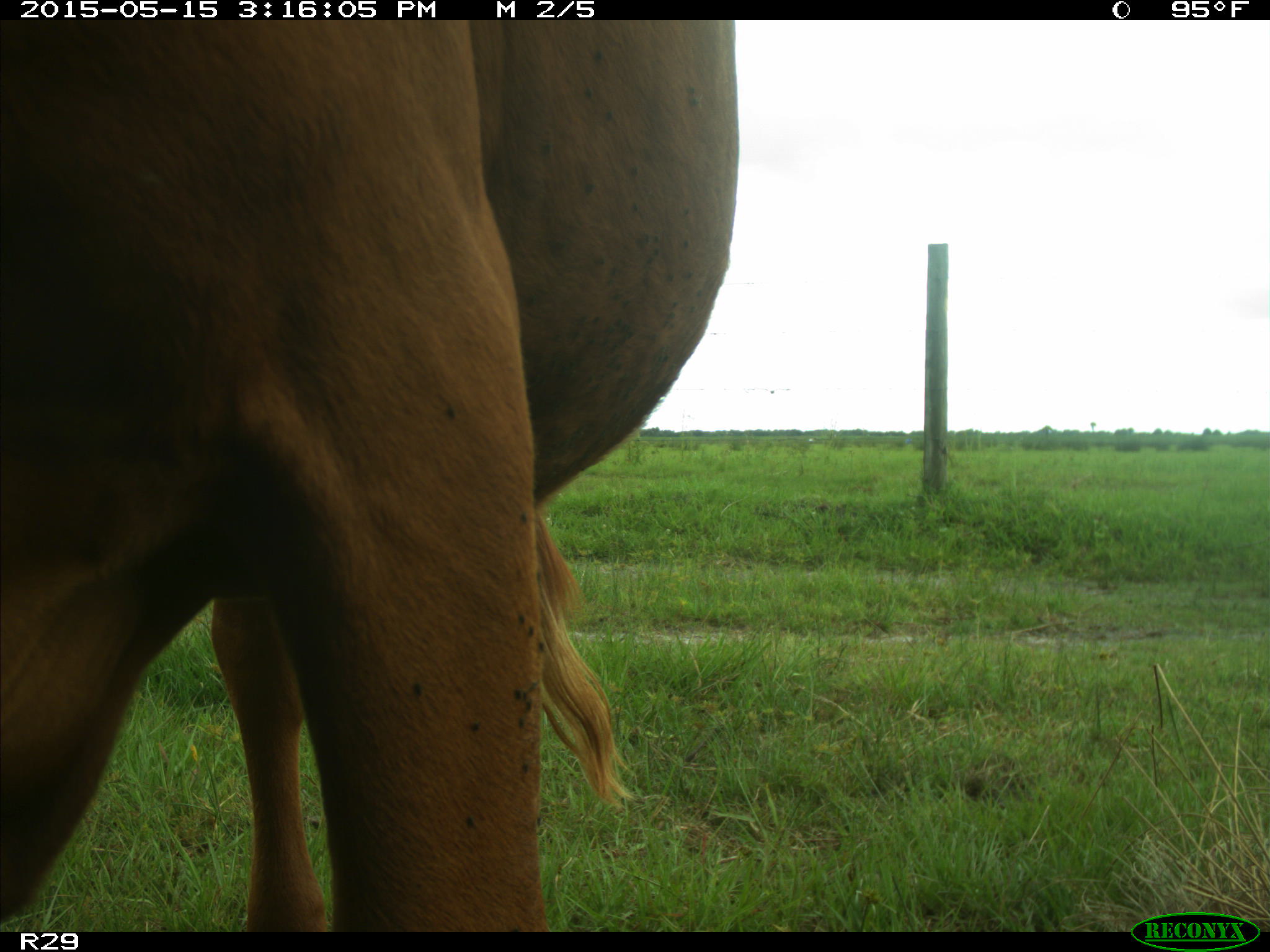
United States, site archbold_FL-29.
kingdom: Animalia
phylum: Chordata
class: Mammalia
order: Artiodactyla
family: Bovidae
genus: Bos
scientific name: Bos taurus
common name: domestic cow